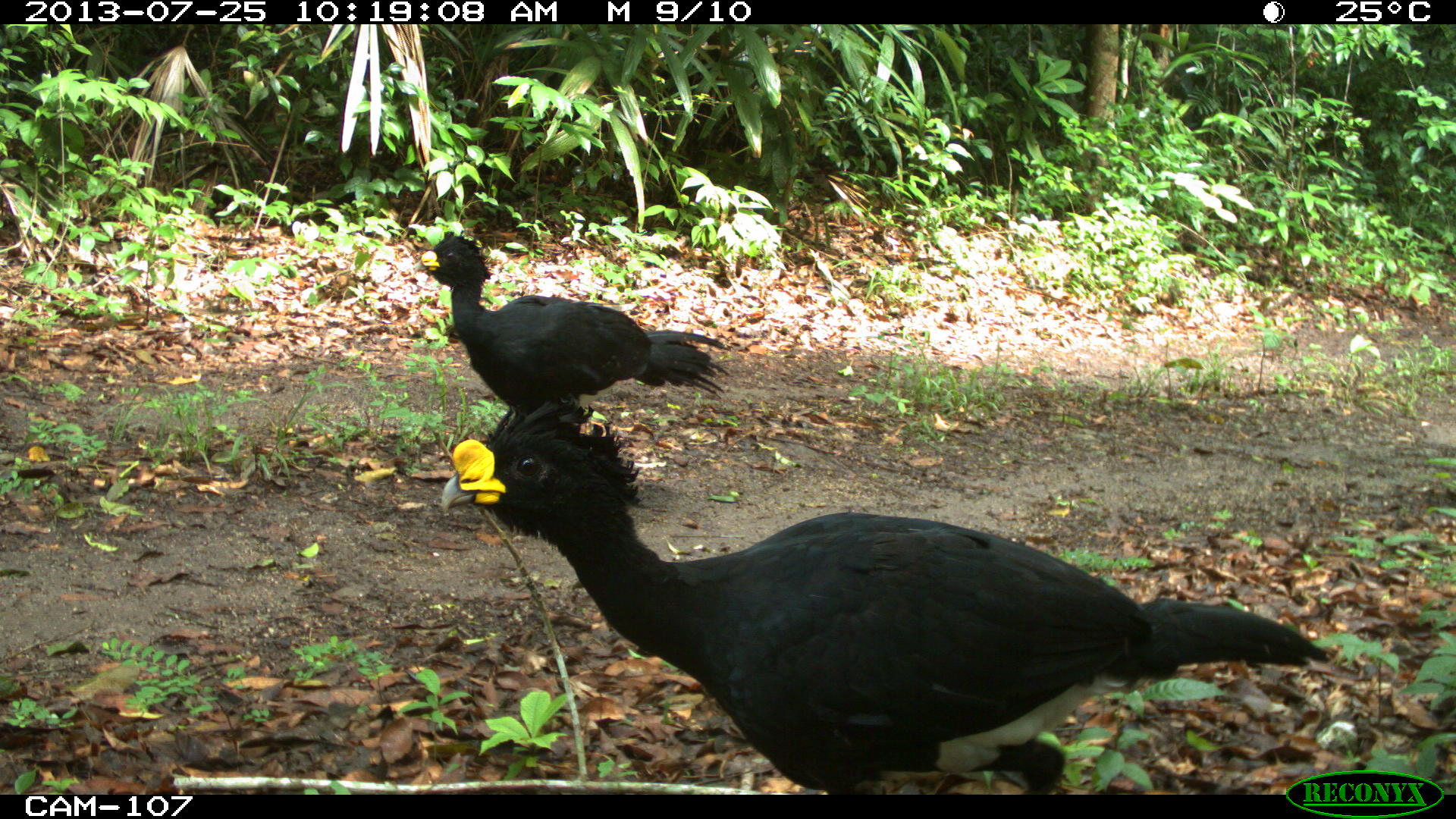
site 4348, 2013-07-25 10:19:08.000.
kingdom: Animalia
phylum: Chordata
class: Aves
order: Galliformes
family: Cracidae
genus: Crax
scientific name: Crax rubra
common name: great curassow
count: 2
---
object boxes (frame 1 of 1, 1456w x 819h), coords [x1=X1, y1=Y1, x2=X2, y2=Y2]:
crax rubra: [x1=435, y1=399, x2=1325, y2=795]; [x1=411, y1=230, x2=733, y2=414]